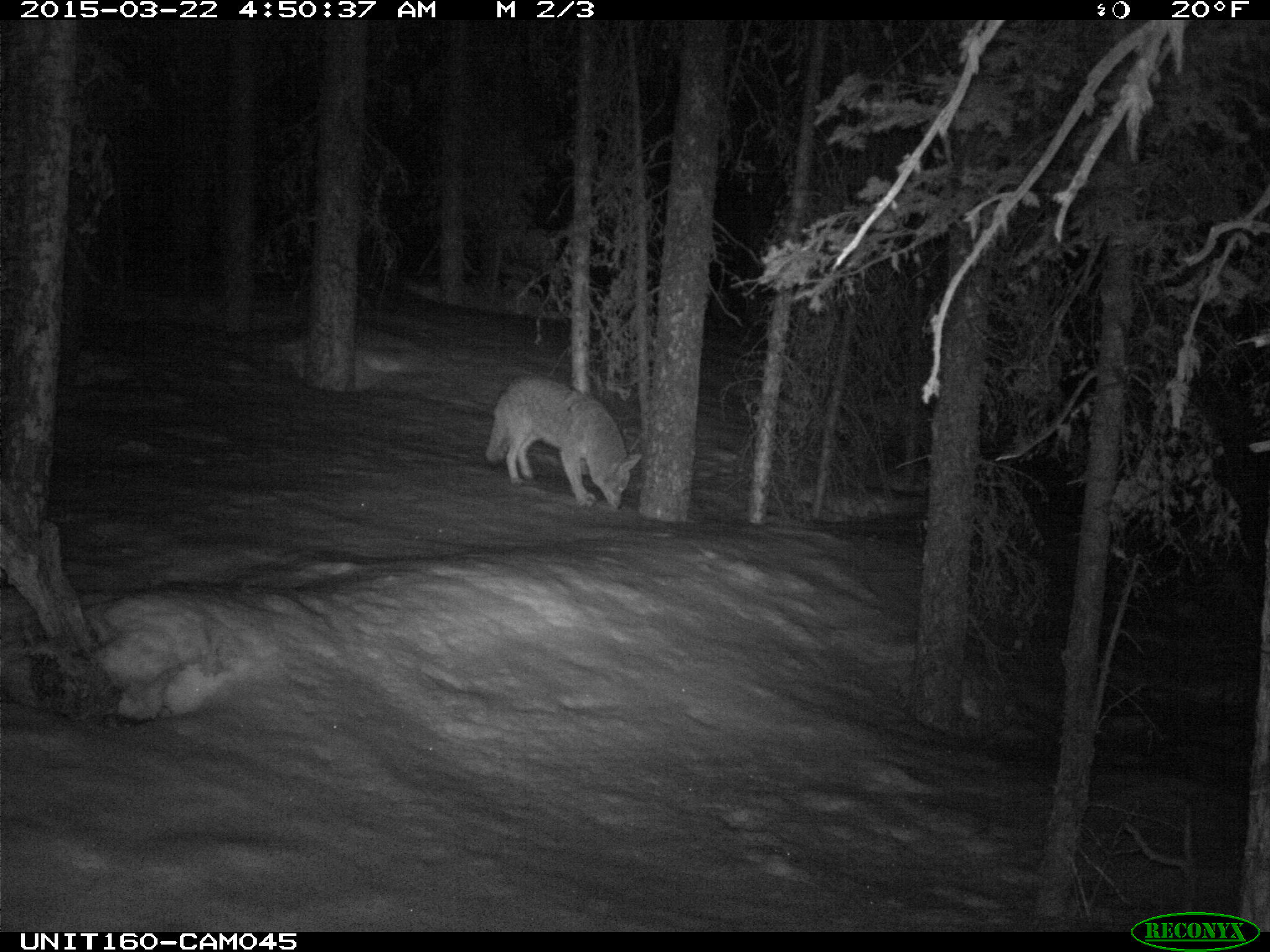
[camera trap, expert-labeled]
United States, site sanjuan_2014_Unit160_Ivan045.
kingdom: Animalia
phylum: Chordata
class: Mammalia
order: Carnivora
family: Canidae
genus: Canis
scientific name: Canis latrans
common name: coyote